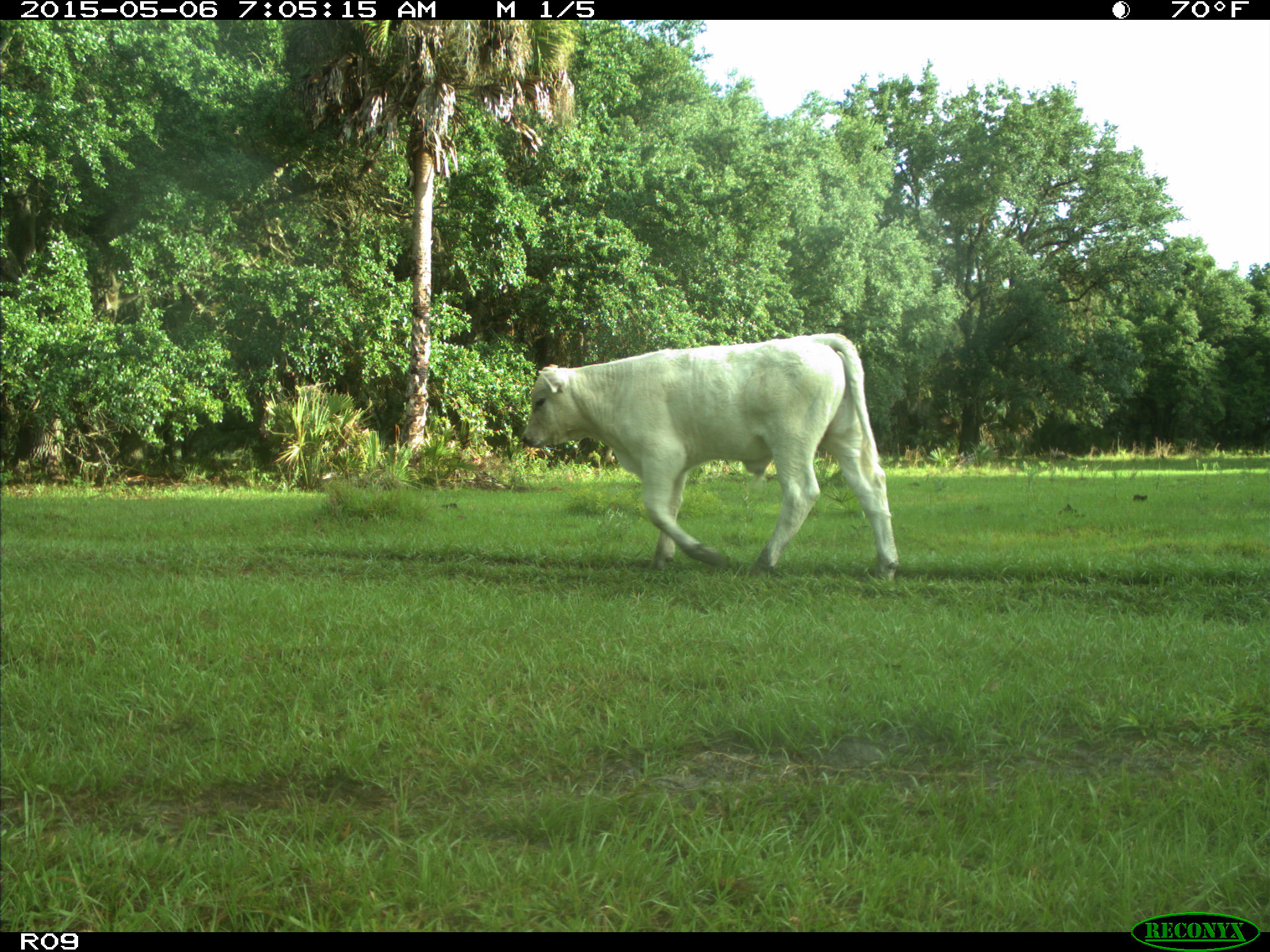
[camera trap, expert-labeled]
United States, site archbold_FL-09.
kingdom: Animalia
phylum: Chordata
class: Mammalia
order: Artiodactyla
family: Bovidae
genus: Bos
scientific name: Bos taurus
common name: domestic cow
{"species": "Bos taurus (domestic cow)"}